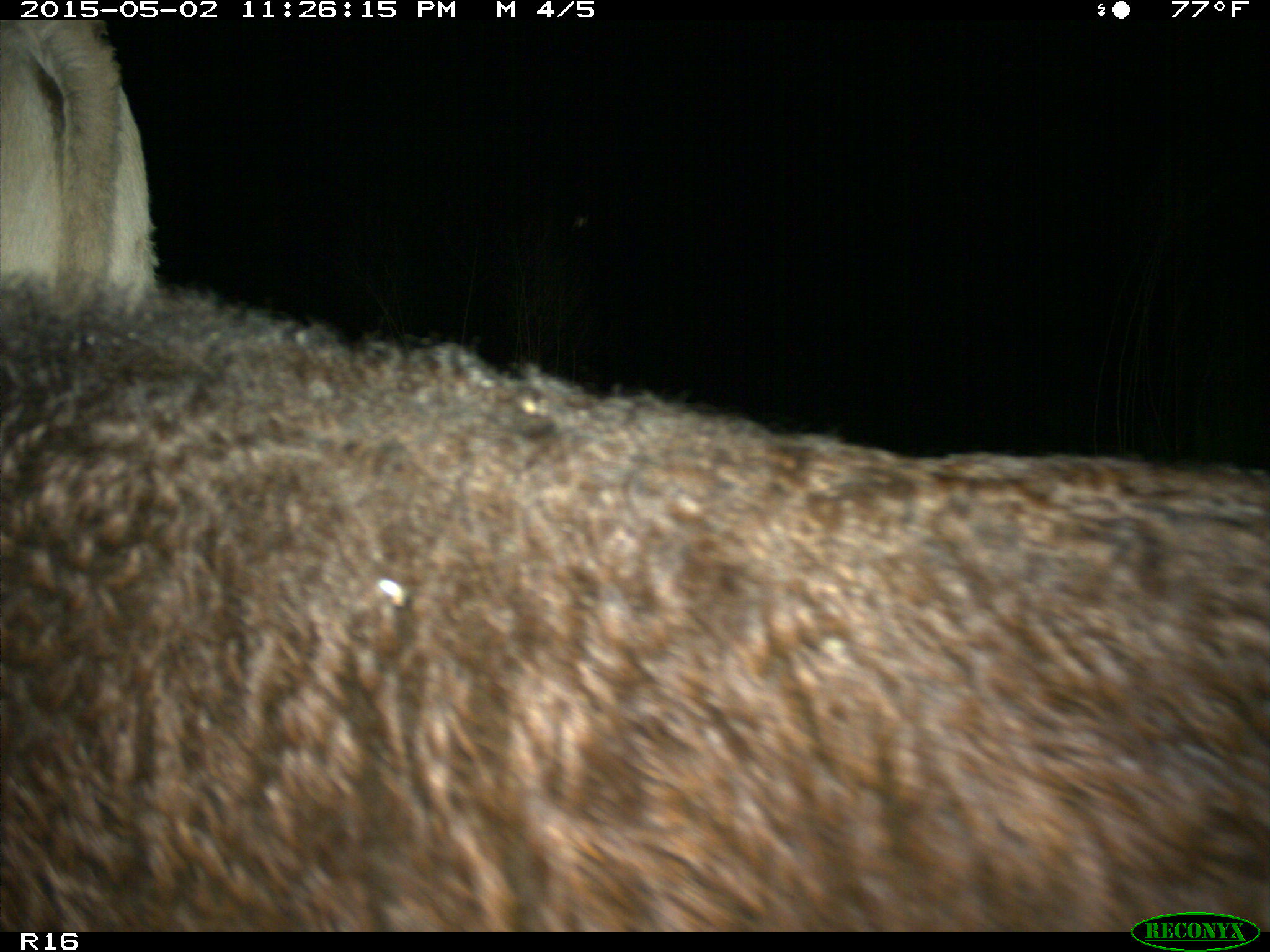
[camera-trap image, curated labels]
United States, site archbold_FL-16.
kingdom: Animalia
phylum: Chordata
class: Mammalia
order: Artiodactyla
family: Bovidae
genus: Bos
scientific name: Bos taurus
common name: domestic cow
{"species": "Bos taurus (domestic cow)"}